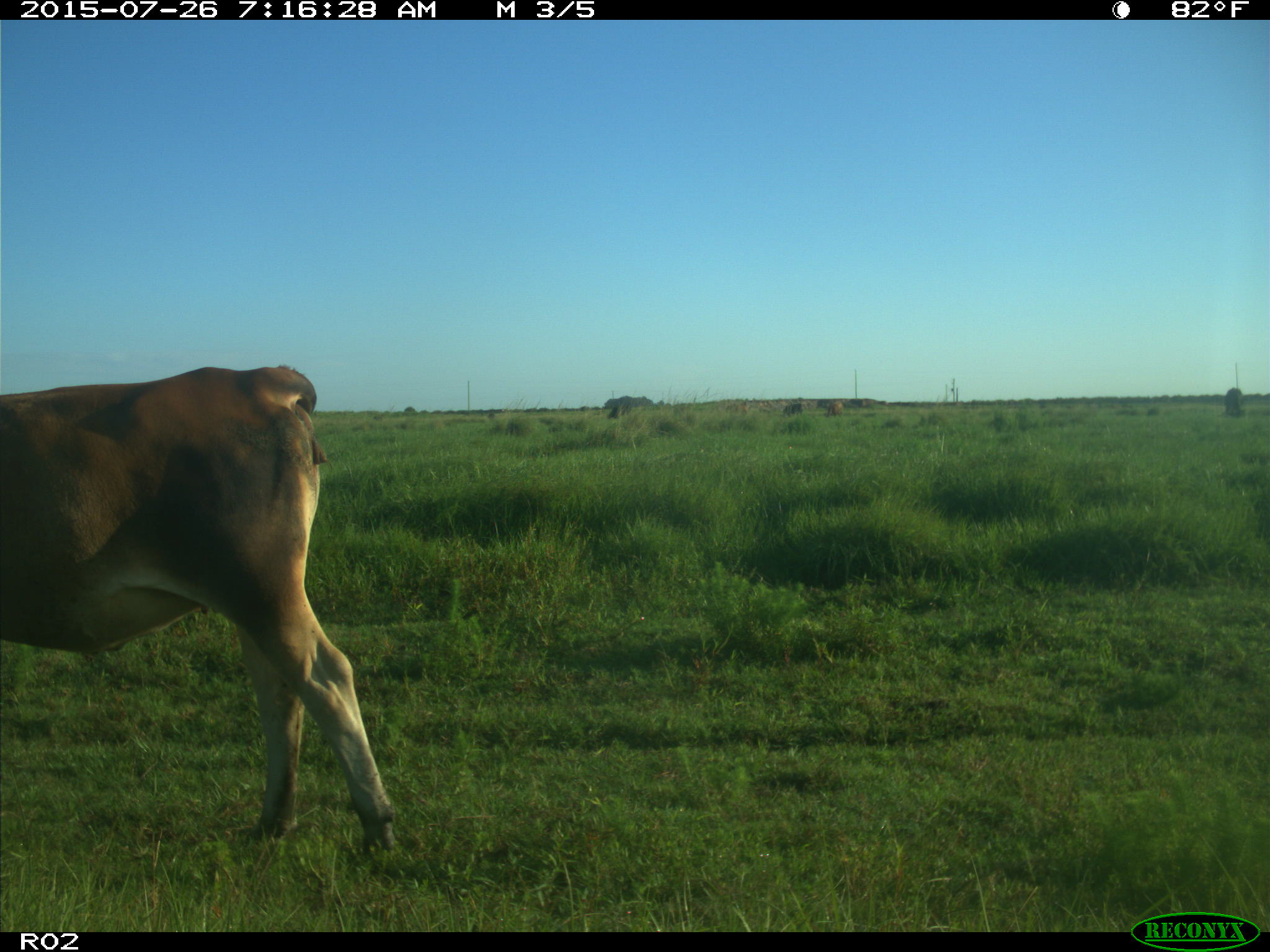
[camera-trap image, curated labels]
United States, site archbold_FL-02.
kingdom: Animalia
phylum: Chordata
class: Mammalia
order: Artiodactyla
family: Bovidae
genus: Bos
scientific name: Bos taurus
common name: domestic cow